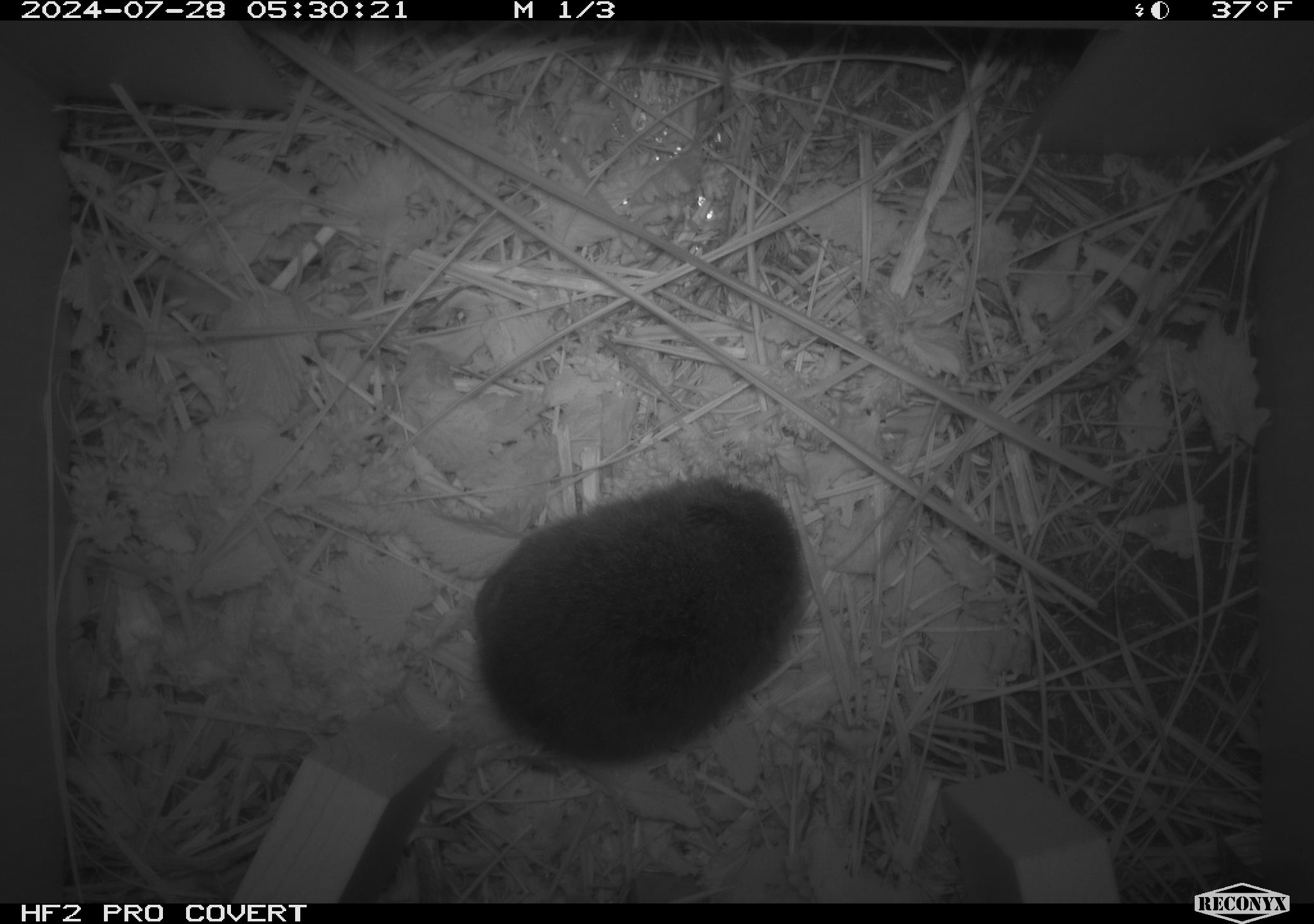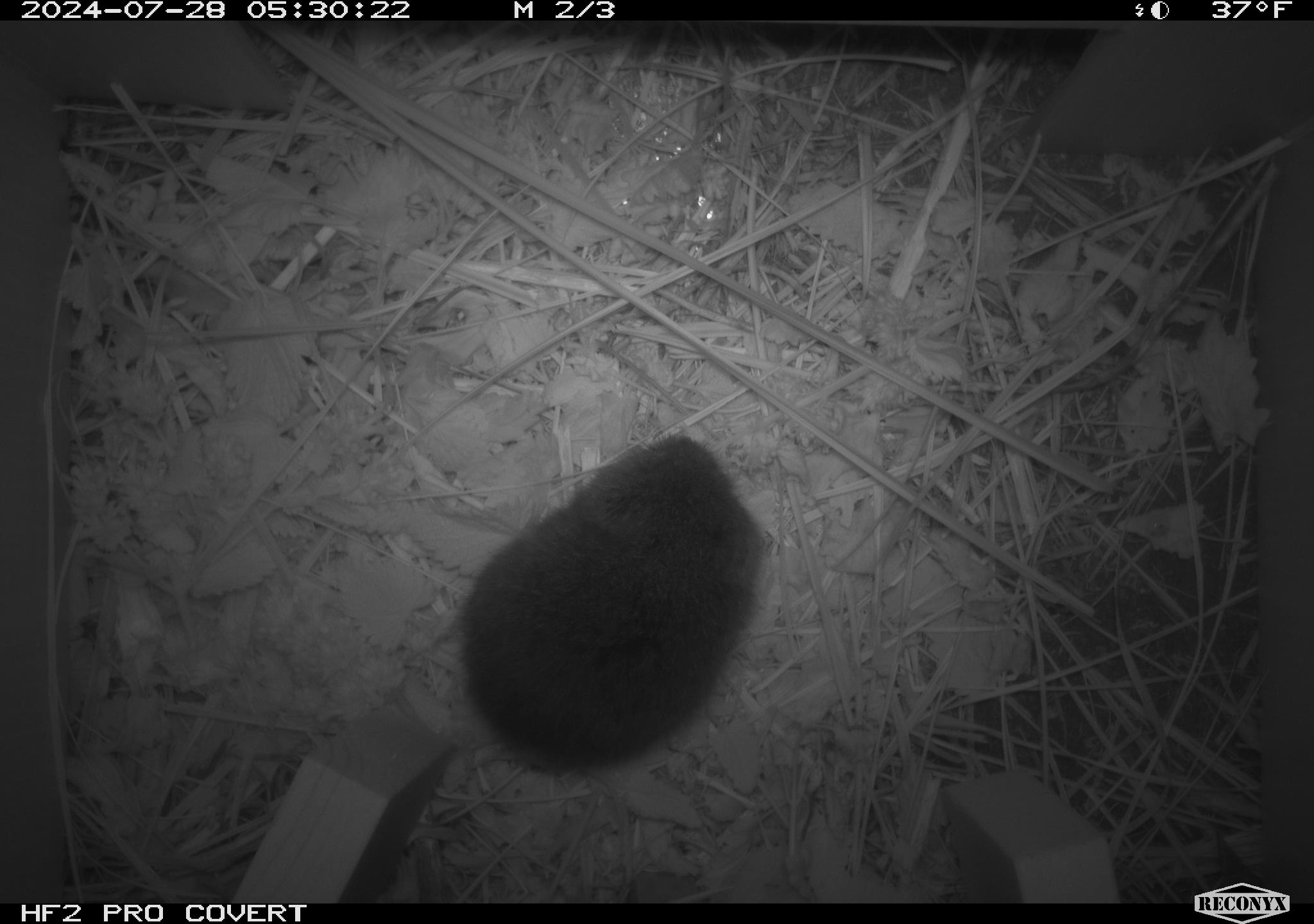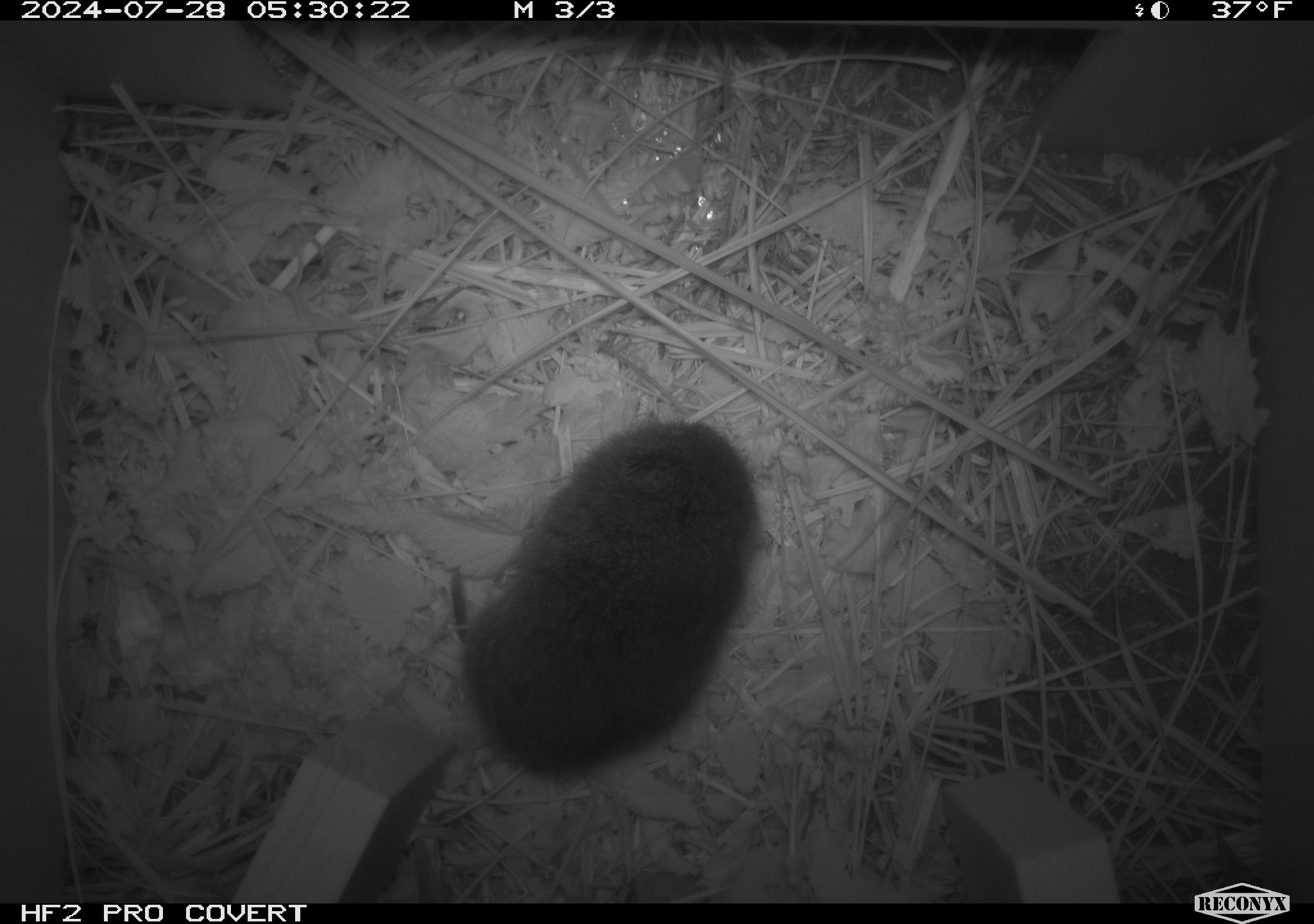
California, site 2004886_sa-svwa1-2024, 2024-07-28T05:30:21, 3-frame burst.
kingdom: Animalia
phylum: Chordata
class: Mammalia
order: Rodentia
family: Cricetidae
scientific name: Arvicolinae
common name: voles, lemmings, and muskrats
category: arvicolinae subfamily